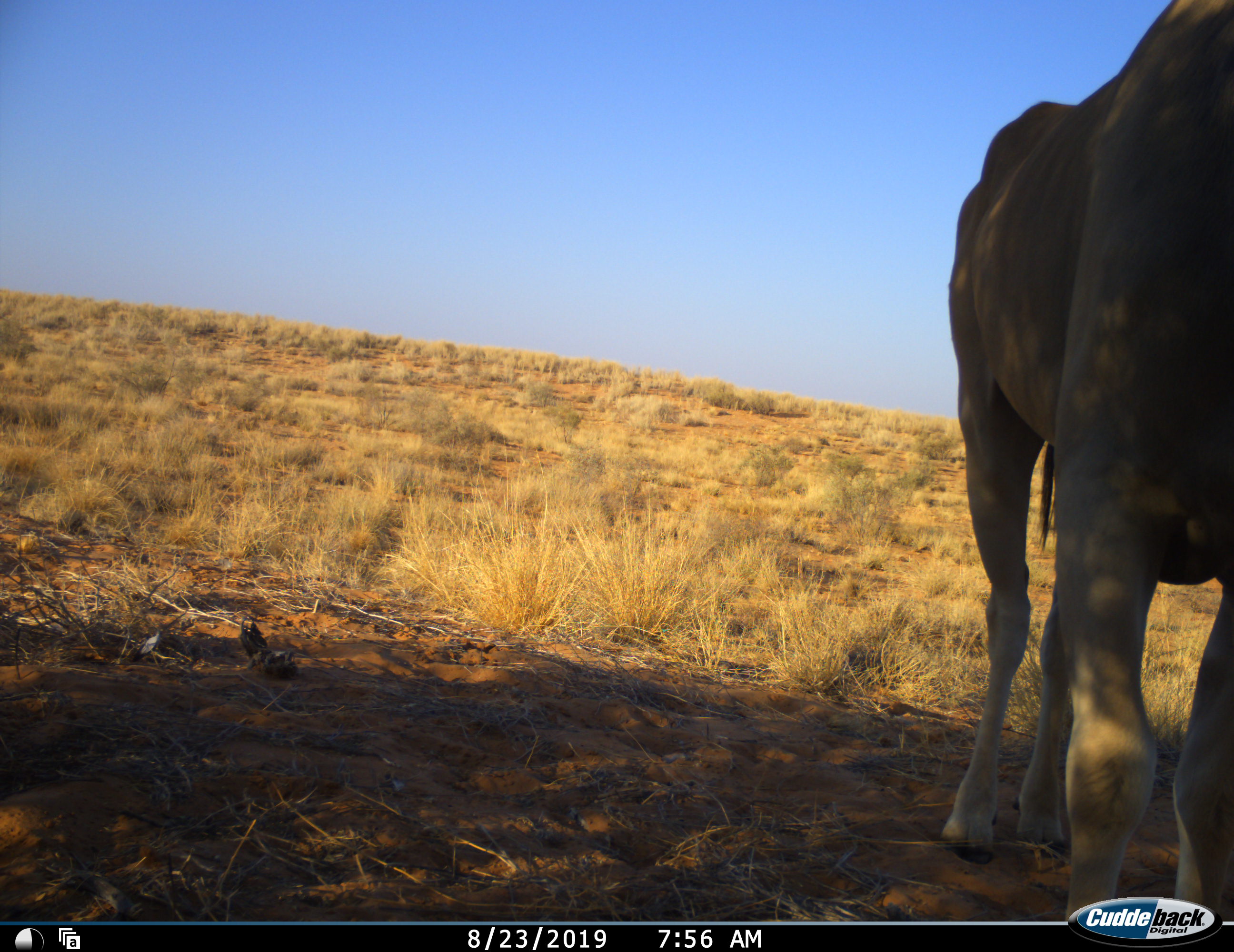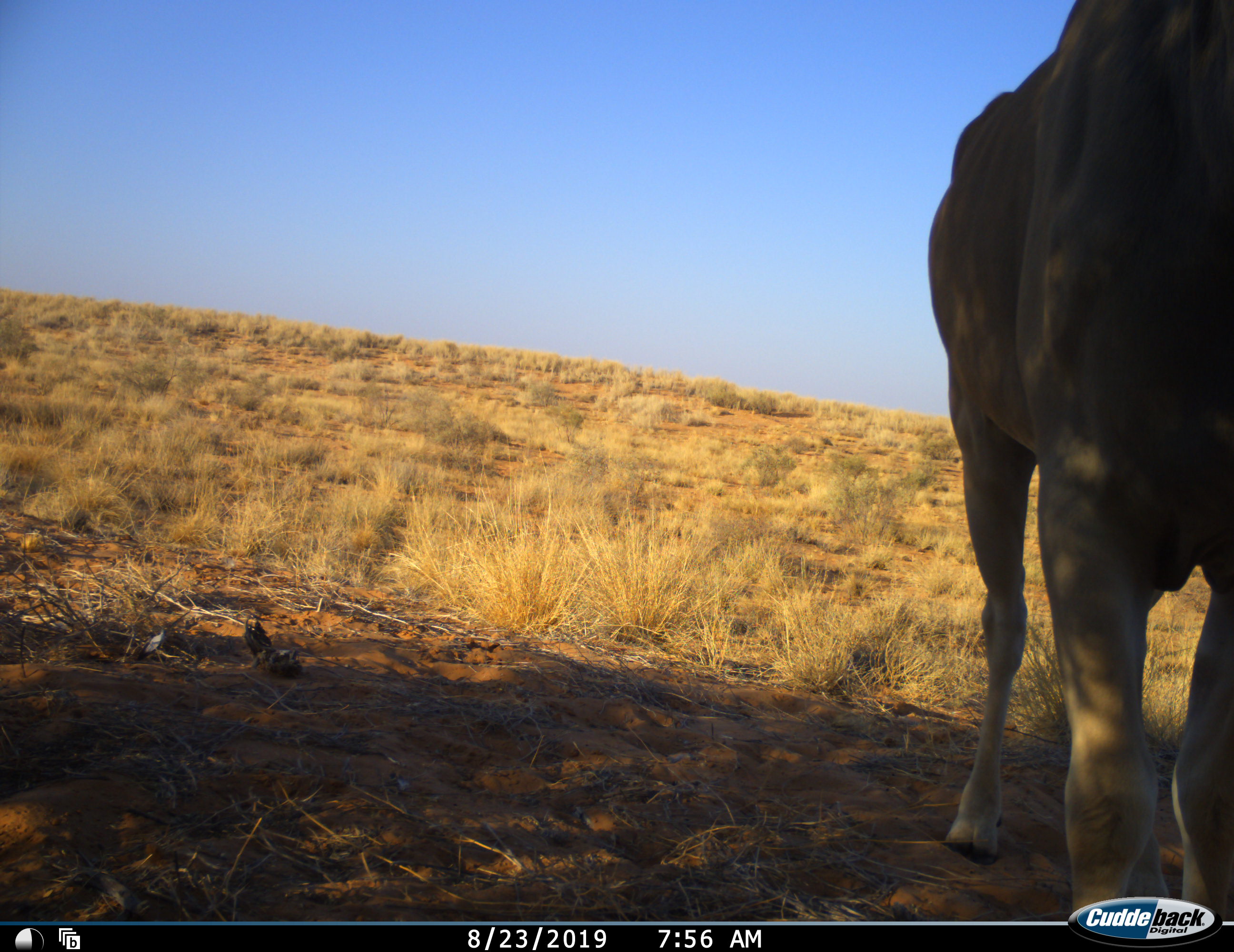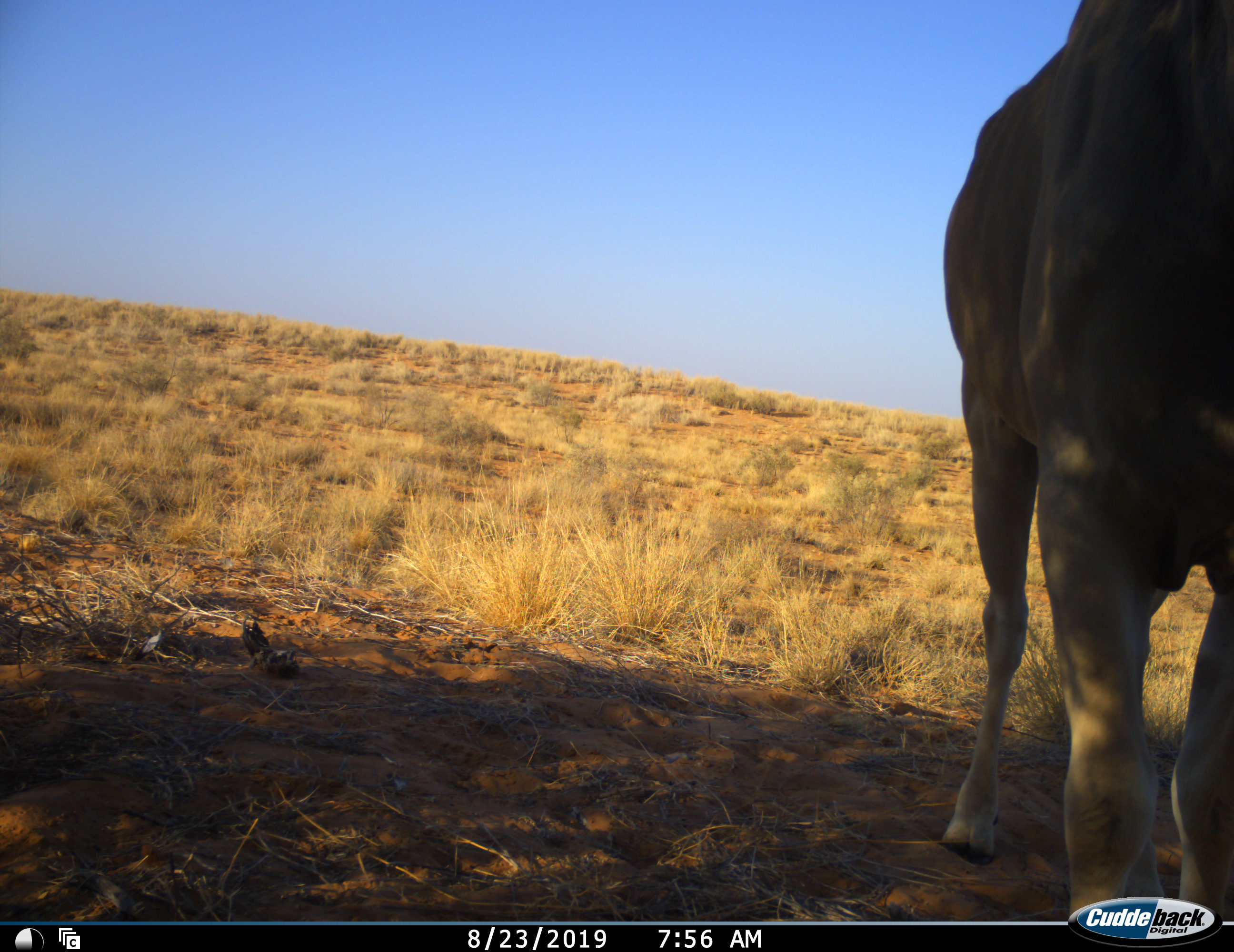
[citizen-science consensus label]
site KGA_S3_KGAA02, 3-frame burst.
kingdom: Animalia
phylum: Chordata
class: Mammalia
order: Artiodactyla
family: Bovidae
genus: Tragelaphus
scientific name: Tragelaphus oryx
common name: eland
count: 1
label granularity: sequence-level